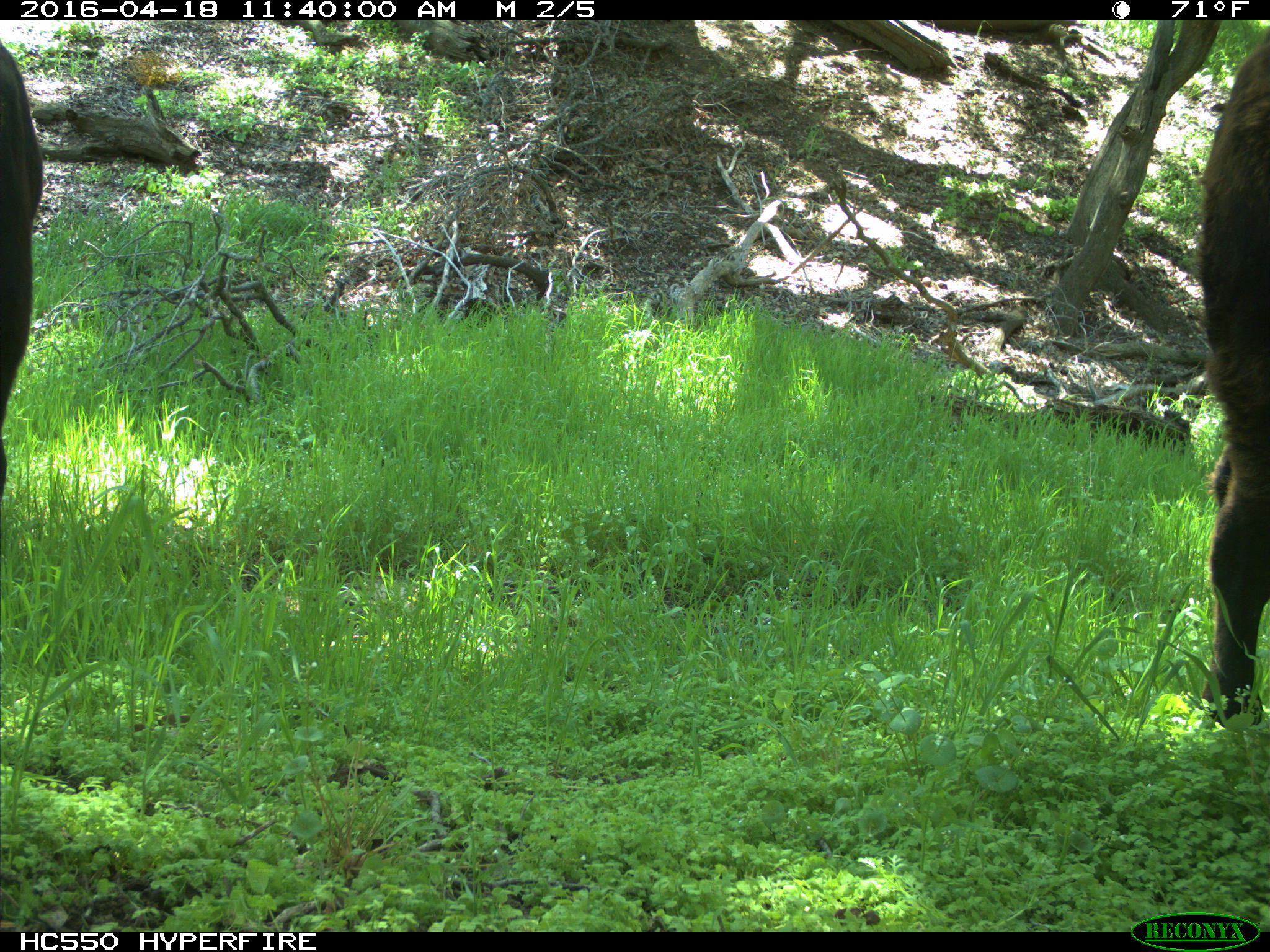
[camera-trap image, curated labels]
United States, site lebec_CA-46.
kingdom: Animalia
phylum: Chordata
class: Mammalia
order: Artiodactyla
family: Bovidae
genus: Bos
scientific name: Bos taurus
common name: domestic cow